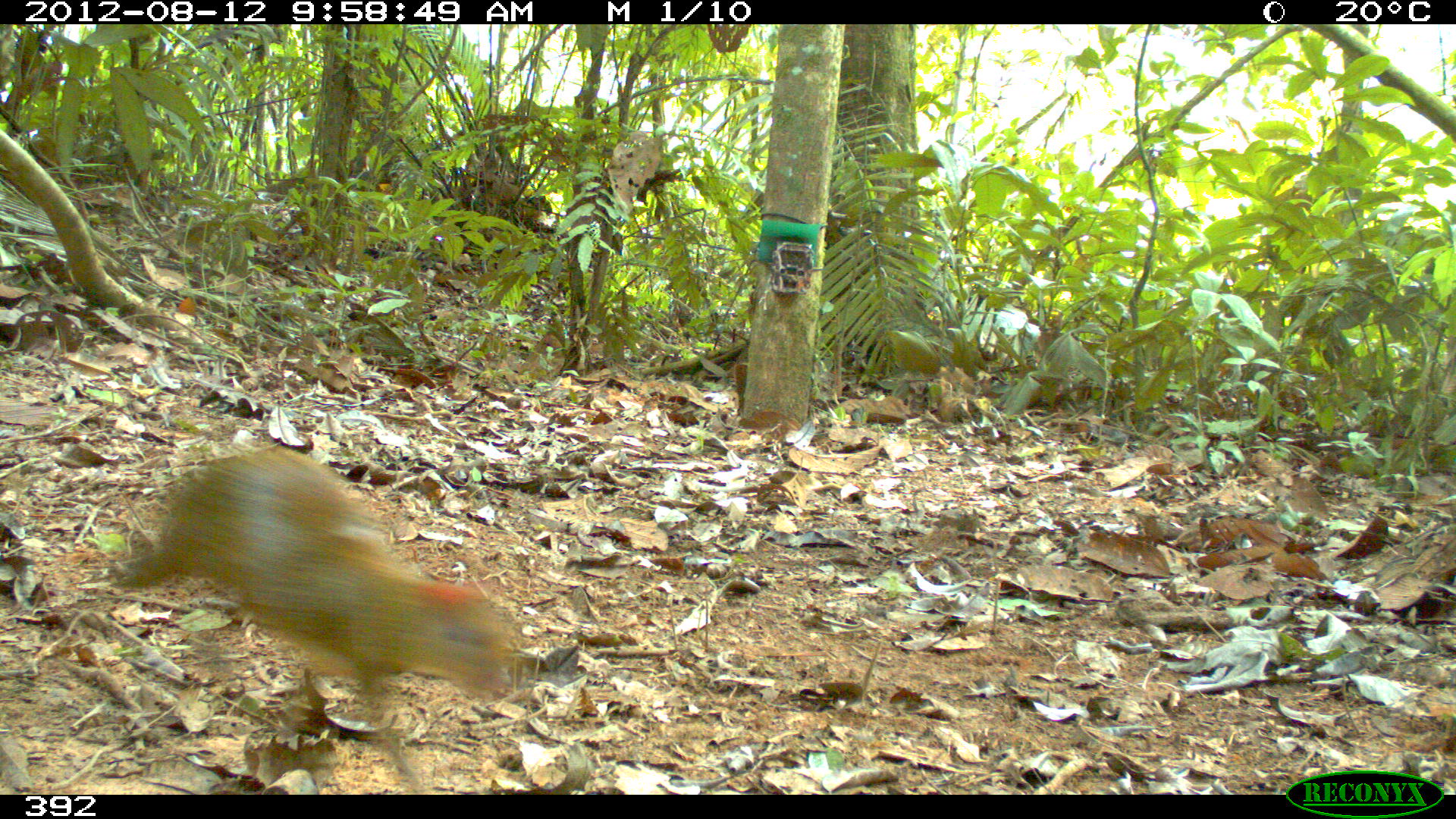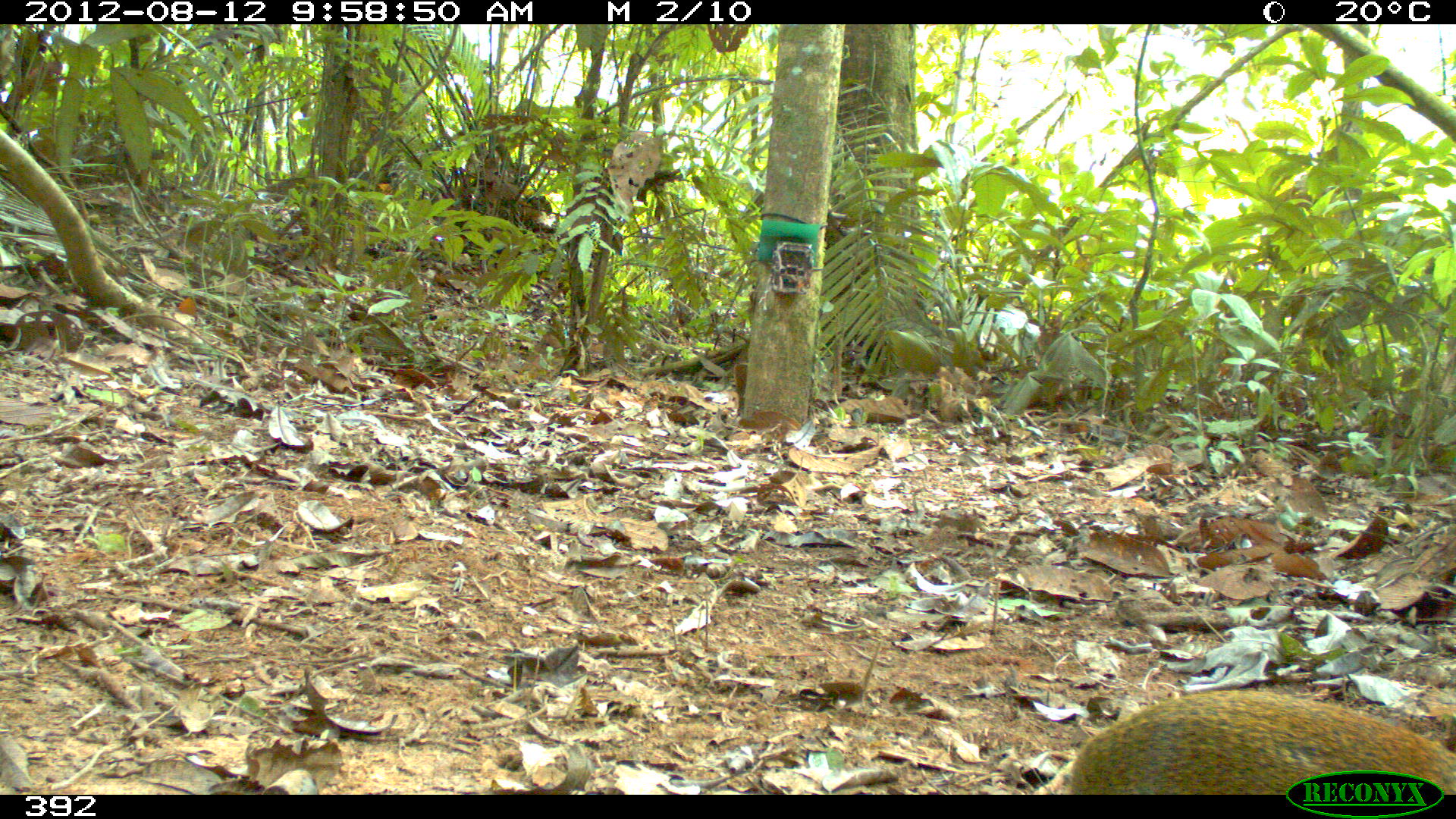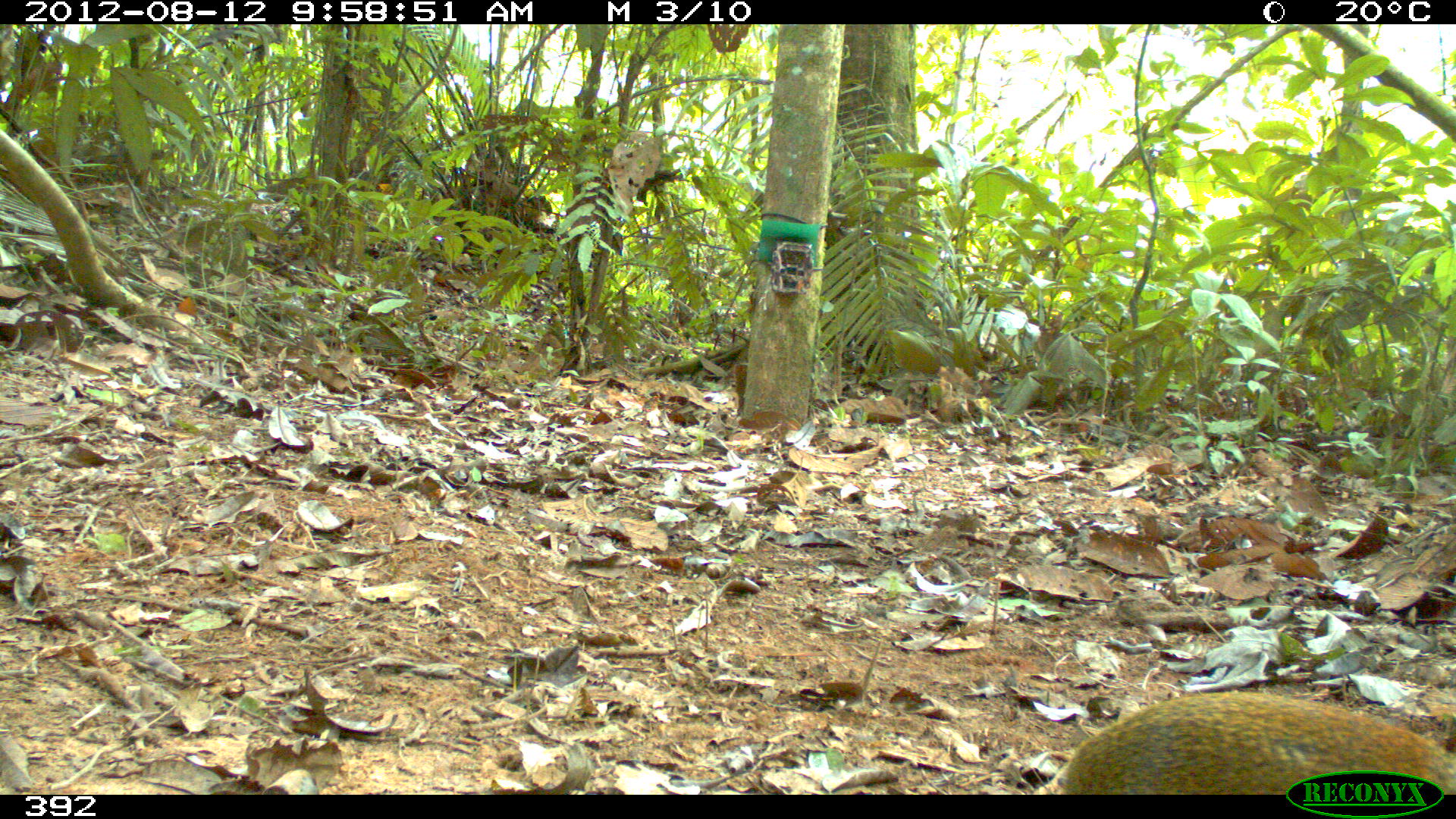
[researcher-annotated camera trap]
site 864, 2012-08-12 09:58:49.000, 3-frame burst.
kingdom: Animalia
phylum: Chordata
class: Mammalia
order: Rodentia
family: Dasyproctidae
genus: Dasyprocta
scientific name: Dasyprocta punctata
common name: central american agouti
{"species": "Dasyprocta punctata (central american agouti)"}